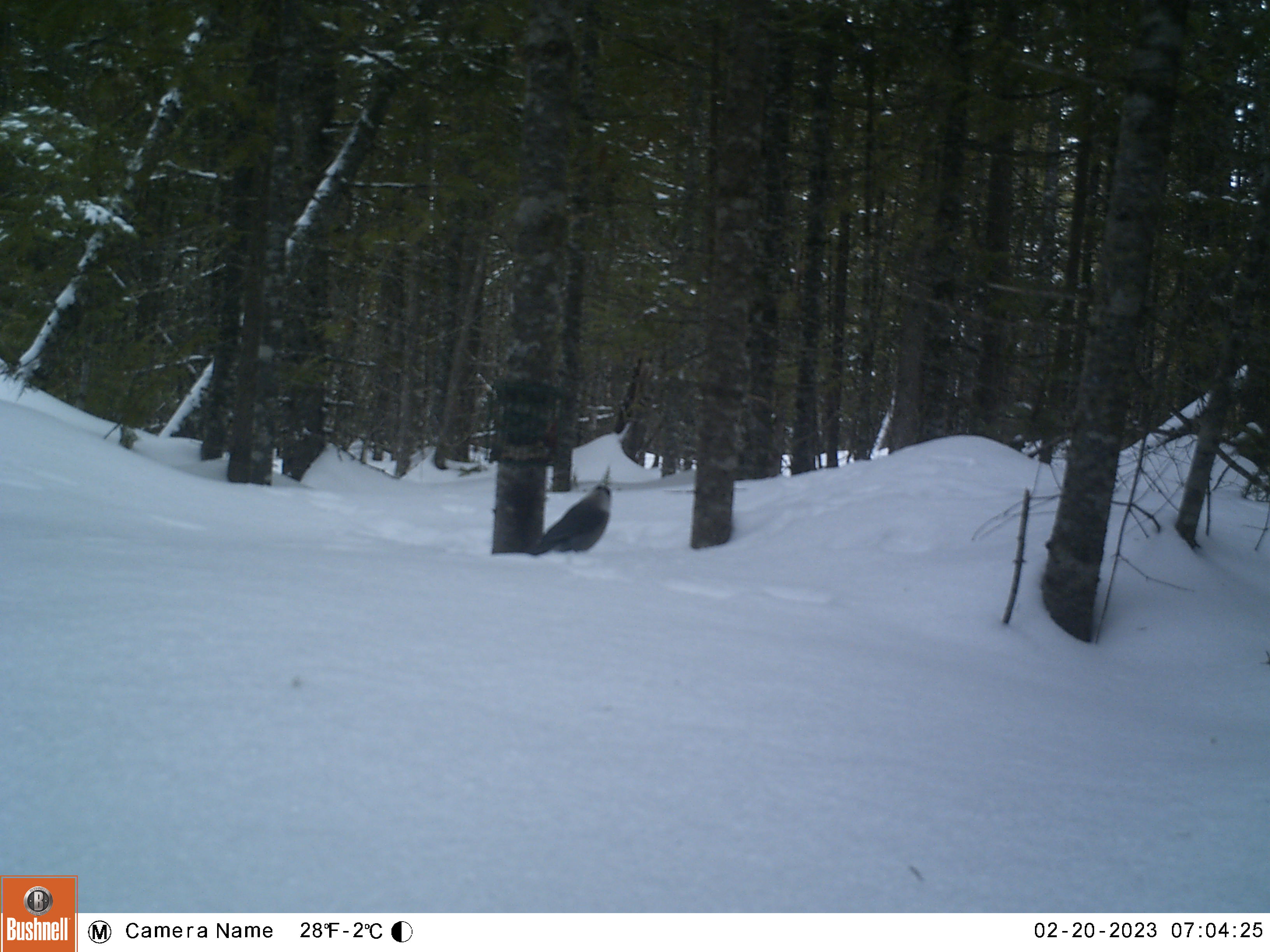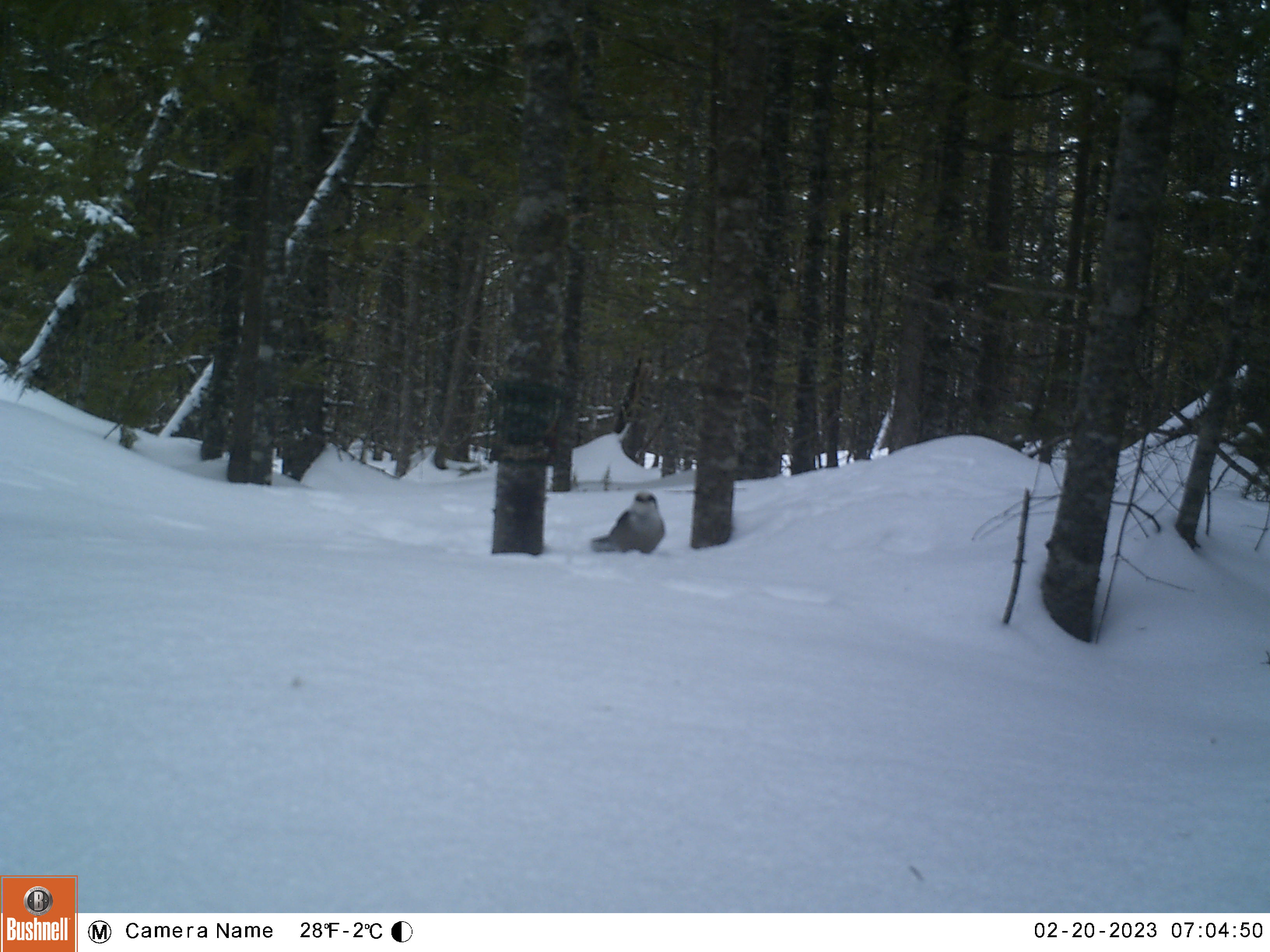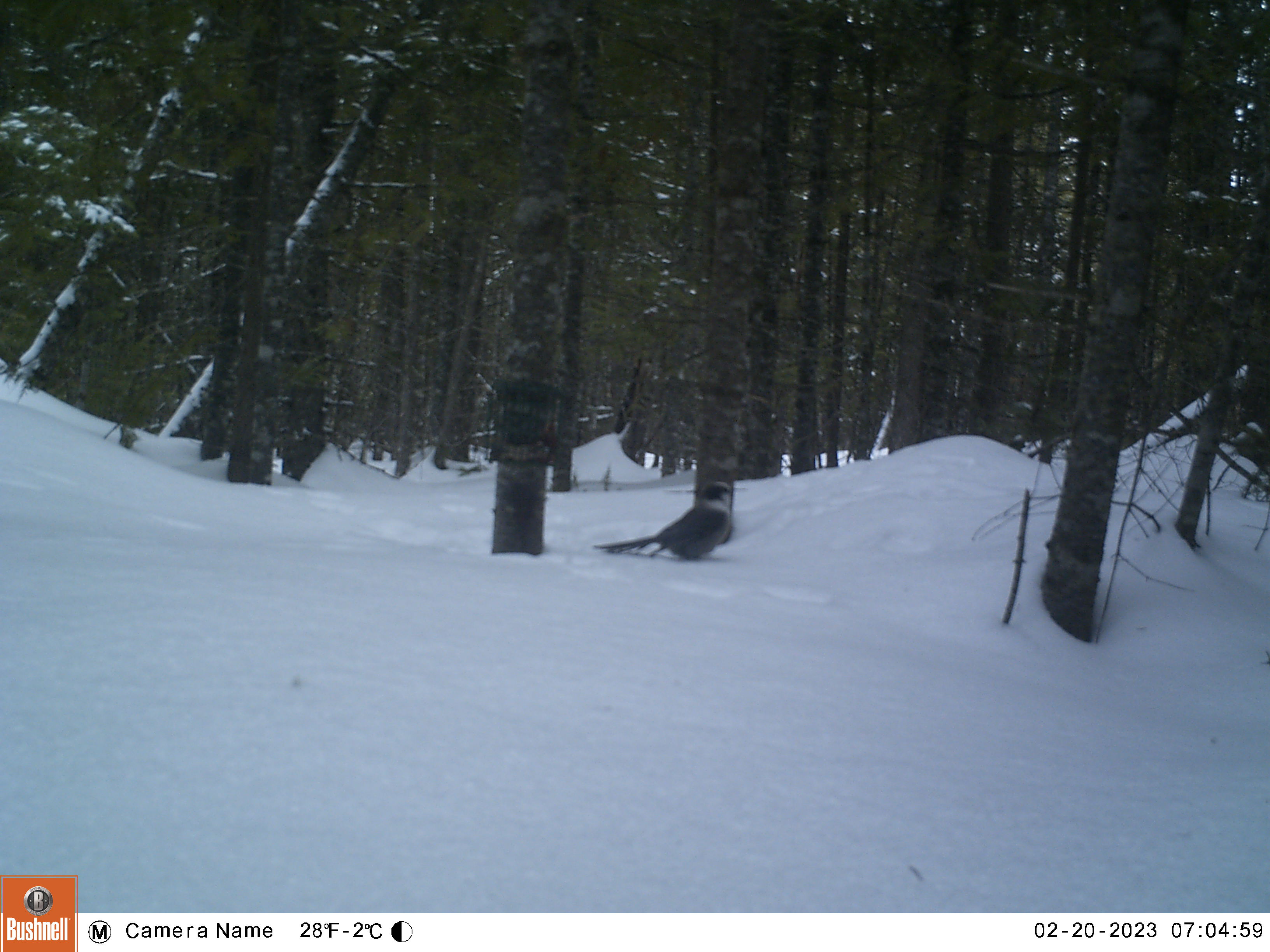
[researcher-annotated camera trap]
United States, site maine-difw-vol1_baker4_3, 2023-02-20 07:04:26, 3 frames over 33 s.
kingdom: Animalia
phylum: Chordata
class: Aves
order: Passeriformes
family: Corvidae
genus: Perisoreus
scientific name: Perisoreus canadensis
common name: canada jay